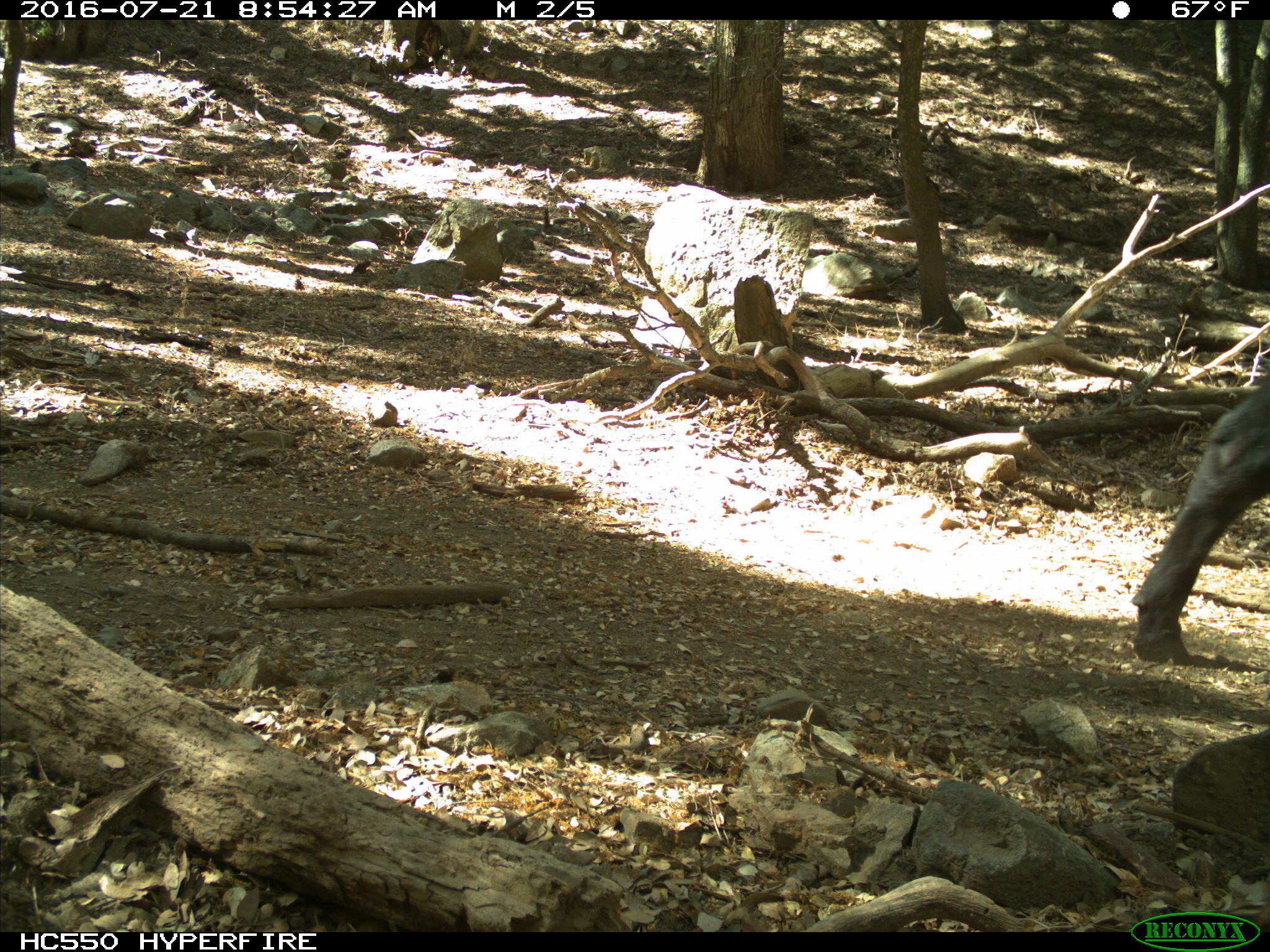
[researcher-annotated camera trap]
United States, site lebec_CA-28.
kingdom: Animalia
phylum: Chordata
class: Mammalia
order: Artiodactyla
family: Bovidae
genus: Bos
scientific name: Bos taurus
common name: domestic cow